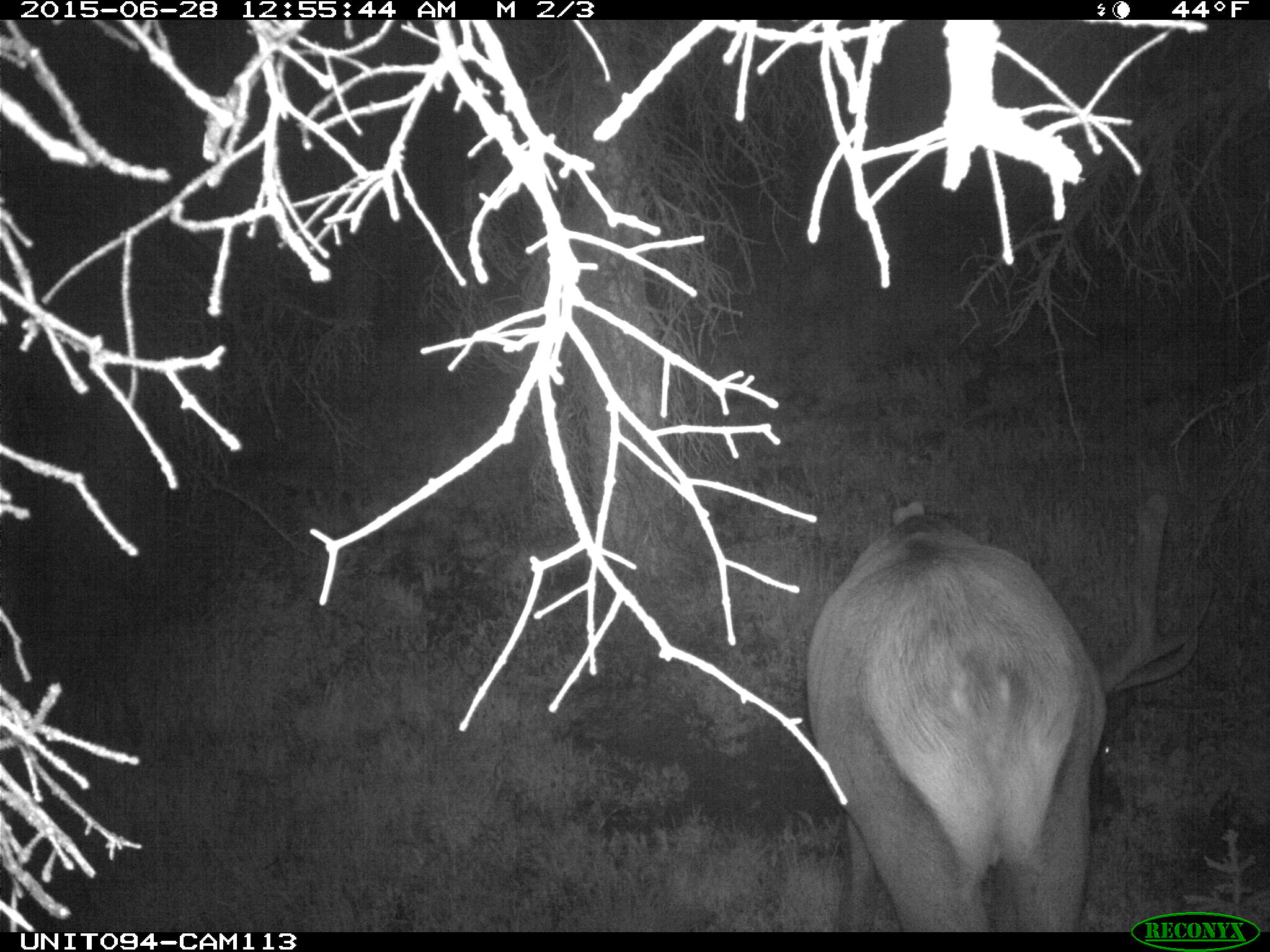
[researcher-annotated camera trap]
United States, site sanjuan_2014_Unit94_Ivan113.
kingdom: Animalia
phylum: Chordata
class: Mammalia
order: Artiodactyla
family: Cervidae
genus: Cervus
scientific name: Cervus elaphus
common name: red deer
Cervus elaphus (red deer).